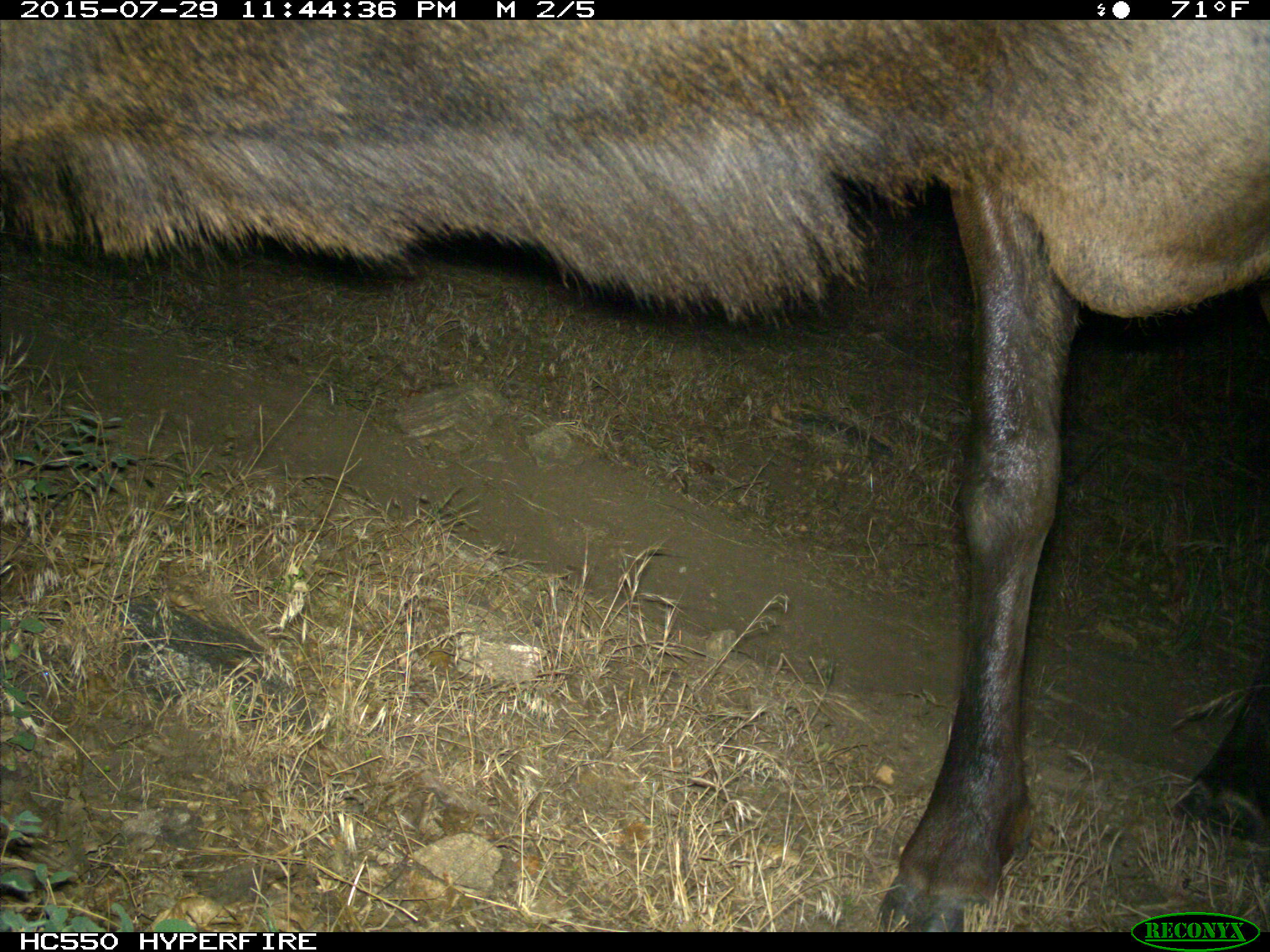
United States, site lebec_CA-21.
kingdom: Animalia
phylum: Chordata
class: Mammalia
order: Artiodactyla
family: Cervidae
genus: Cervus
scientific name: Cervus canadensis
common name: elk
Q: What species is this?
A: Cervus canadensis (elk).